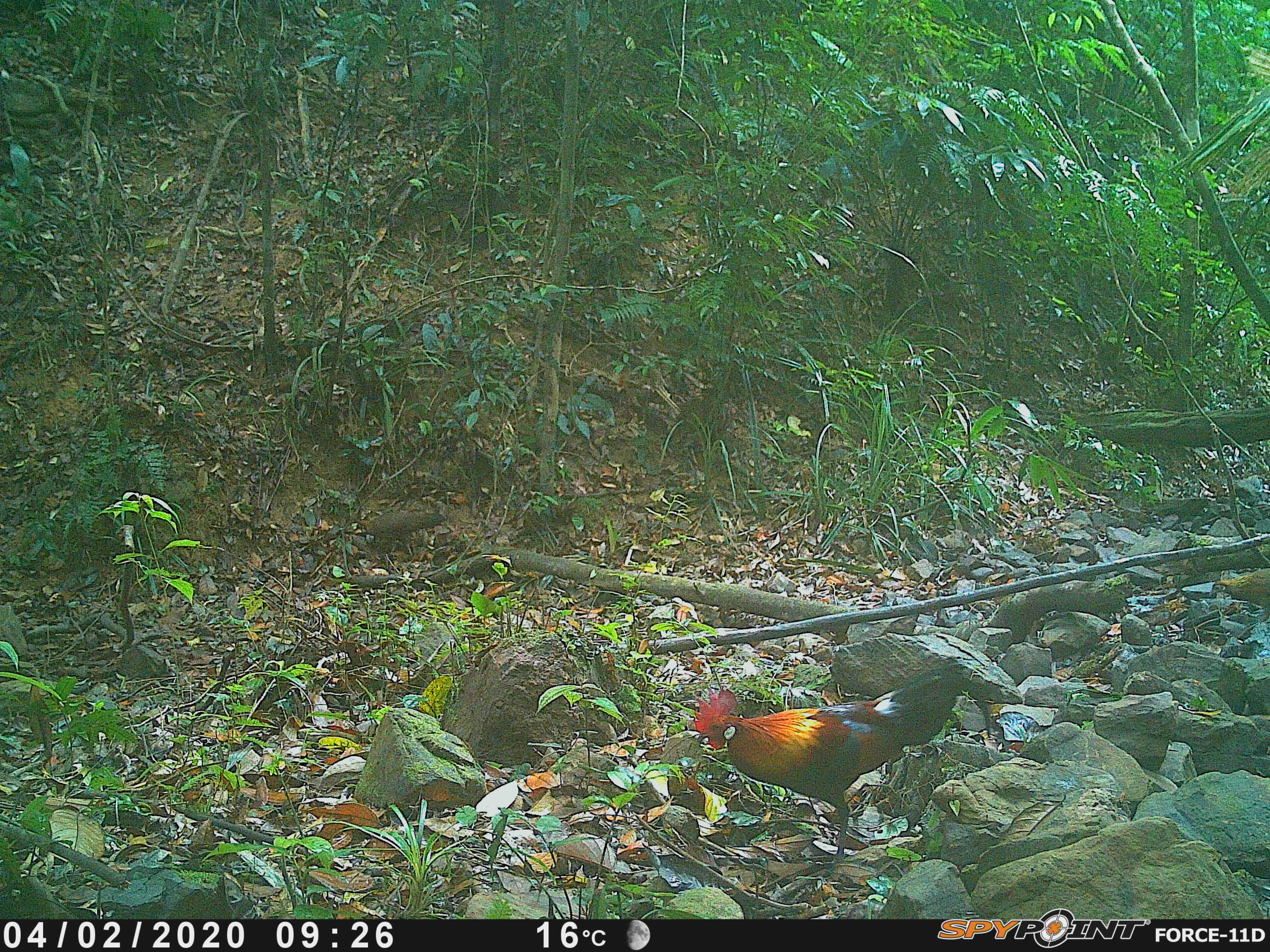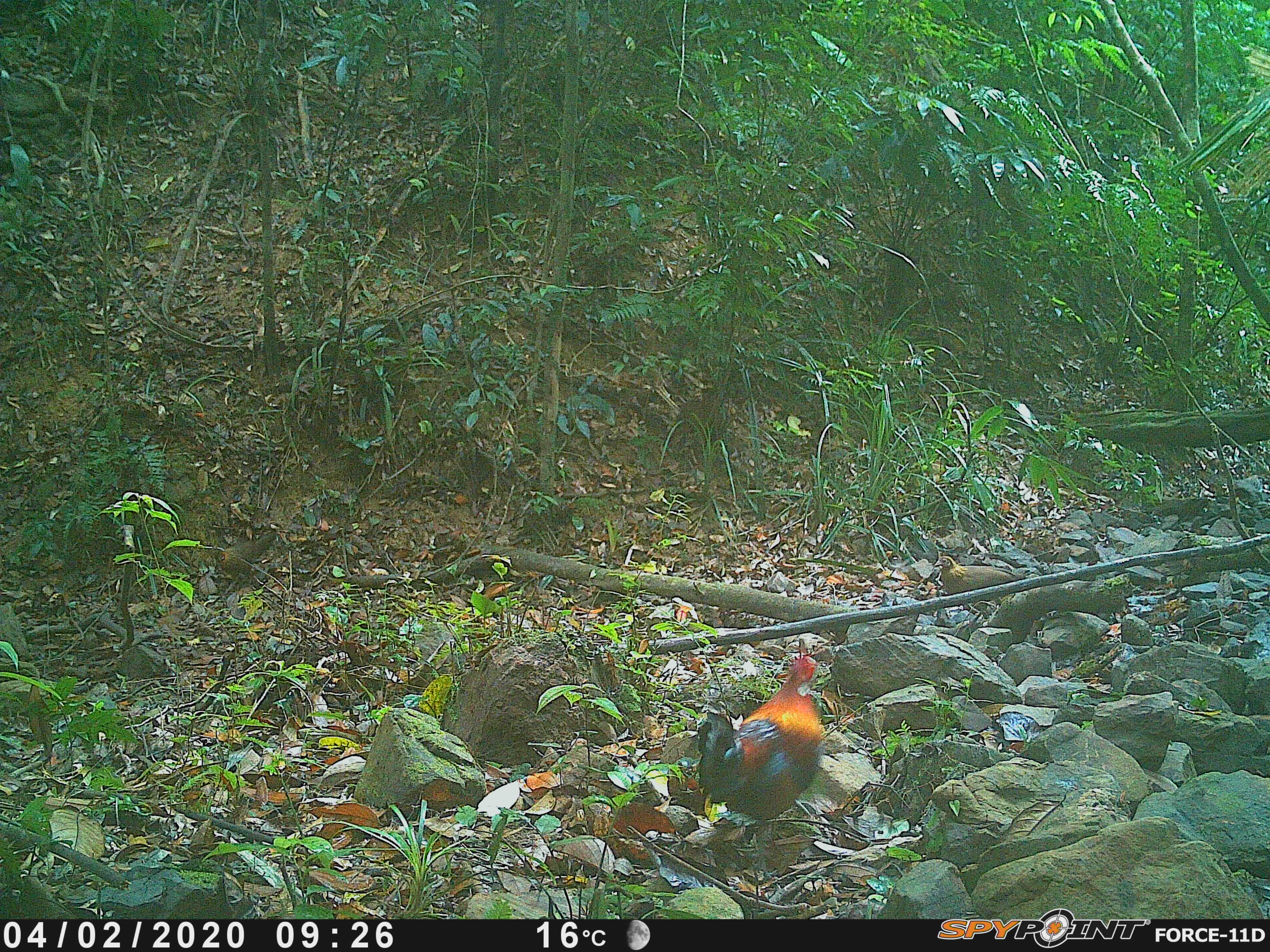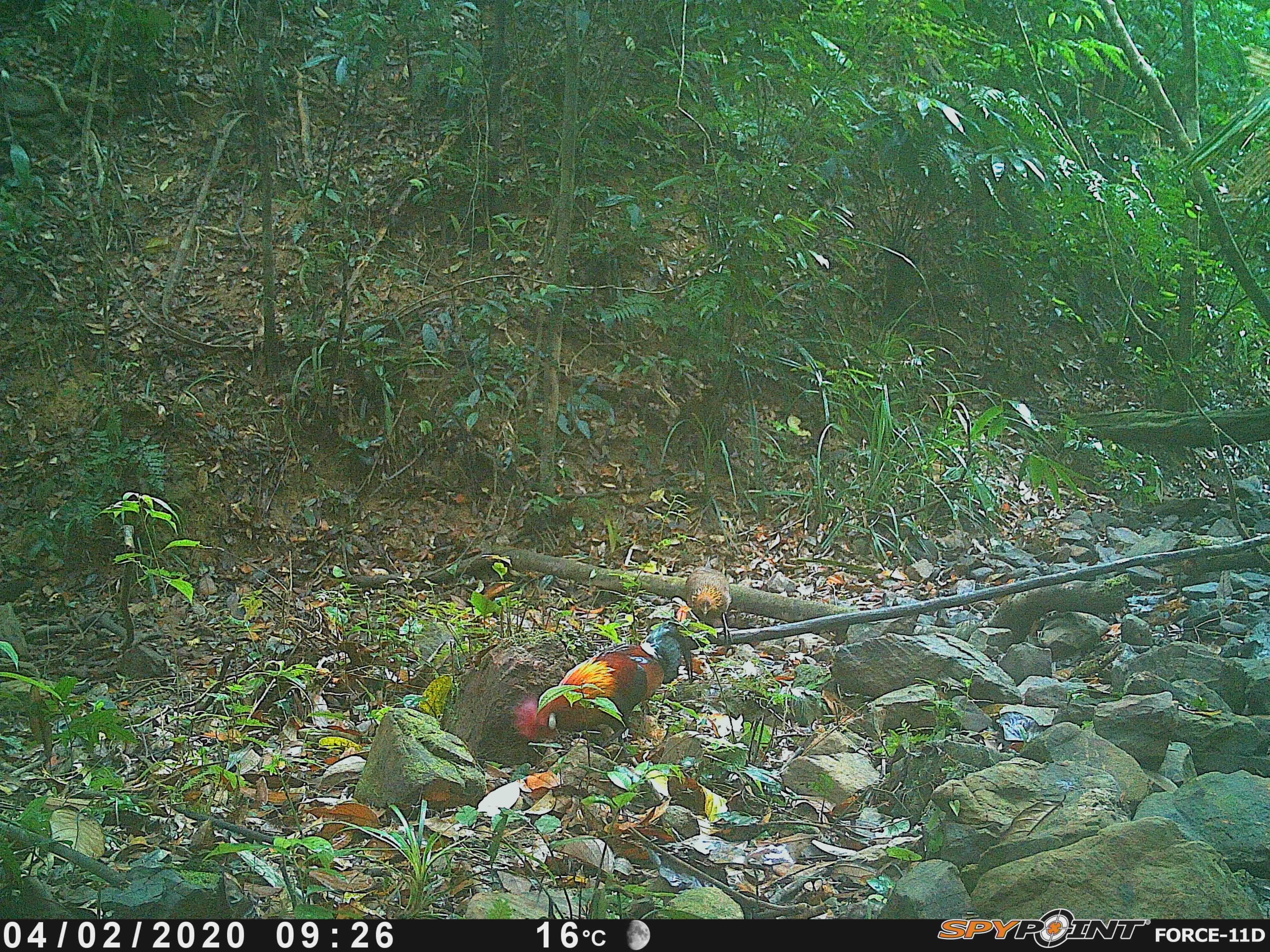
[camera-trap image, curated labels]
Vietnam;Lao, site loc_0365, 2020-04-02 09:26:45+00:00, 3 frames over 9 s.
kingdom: Animalia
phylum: Chordata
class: Aves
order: Galliformes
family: Phasianidae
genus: Gallus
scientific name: Gallus gallus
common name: red junglefowl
Red junglefowl (Gallus gallus). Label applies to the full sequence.